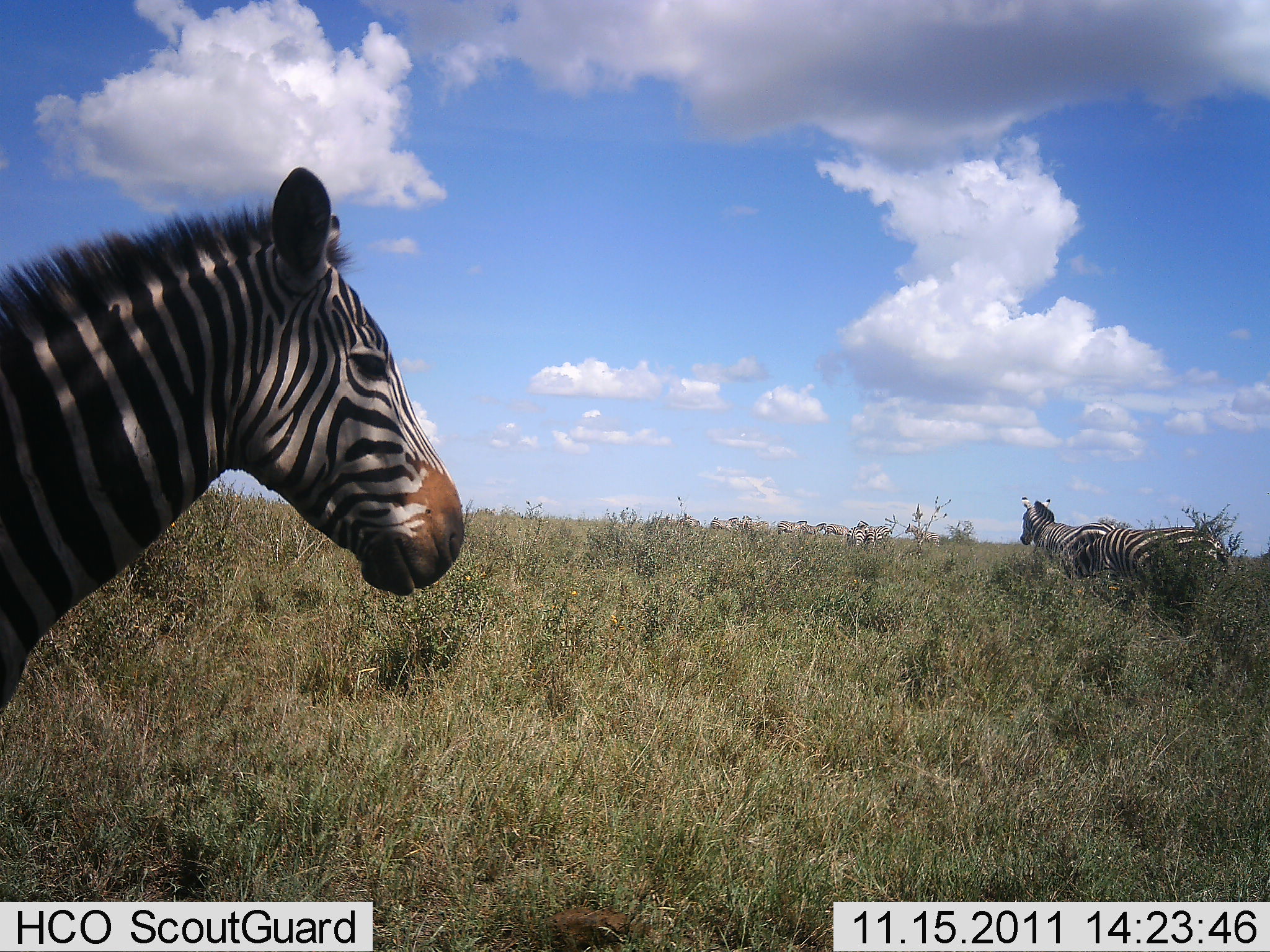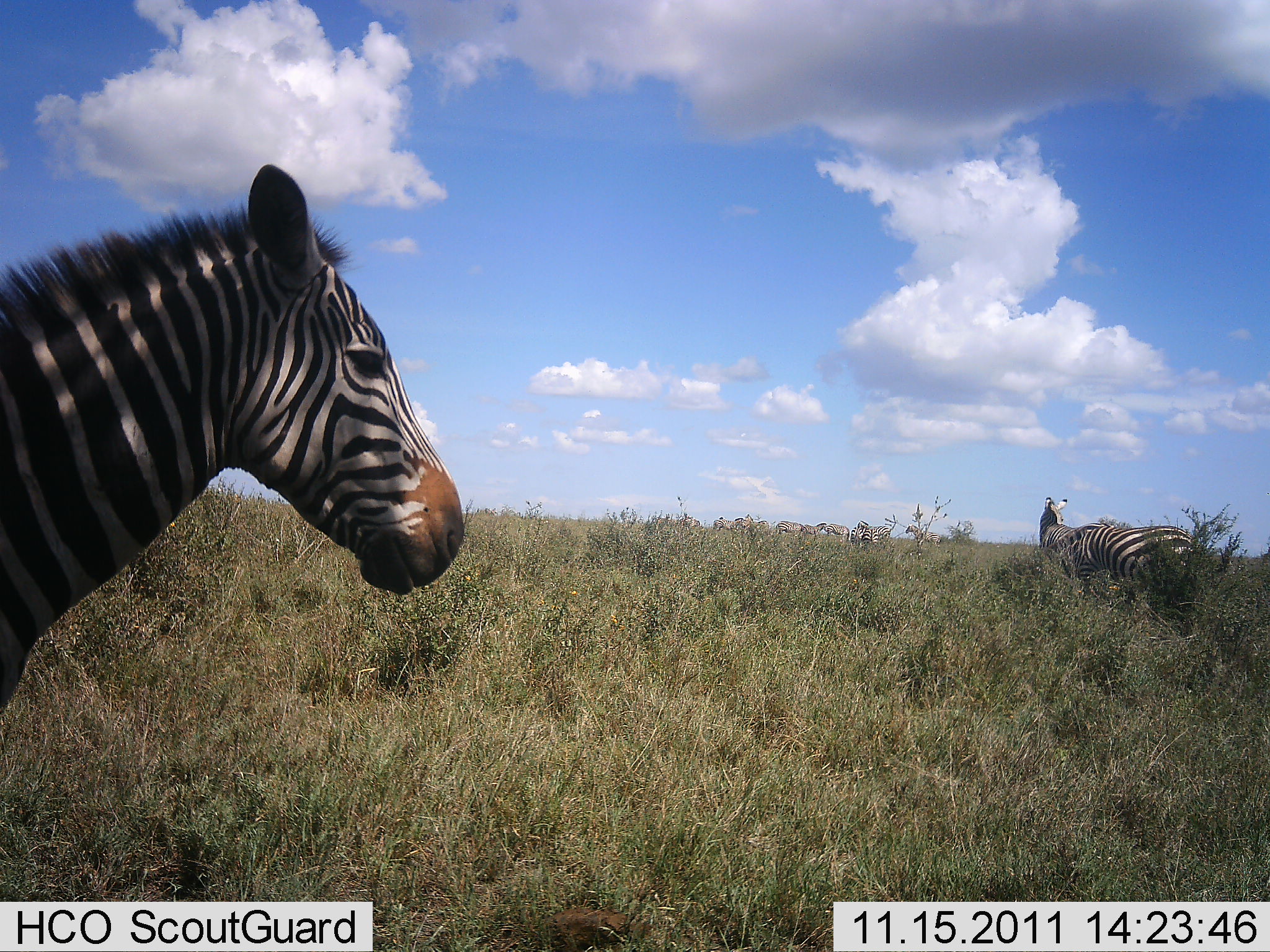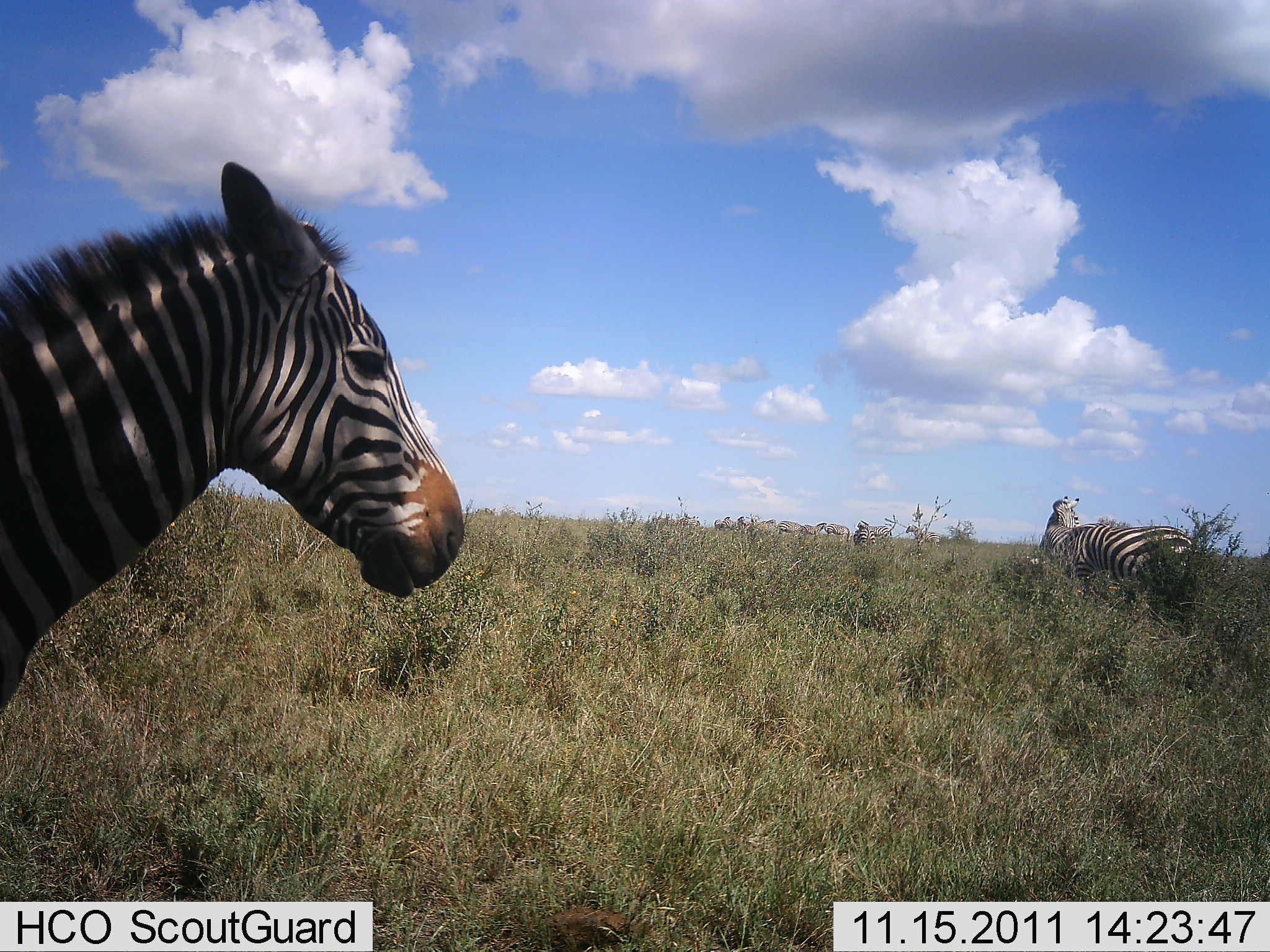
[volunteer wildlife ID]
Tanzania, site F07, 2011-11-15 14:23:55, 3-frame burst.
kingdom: Animalia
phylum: Chordata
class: Mammalia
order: Perissodactyla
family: Equidae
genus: Equus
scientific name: Equus quagga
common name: plains zebra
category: zebra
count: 7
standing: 79%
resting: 21%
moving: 43%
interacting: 0%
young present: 0%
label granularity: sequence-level